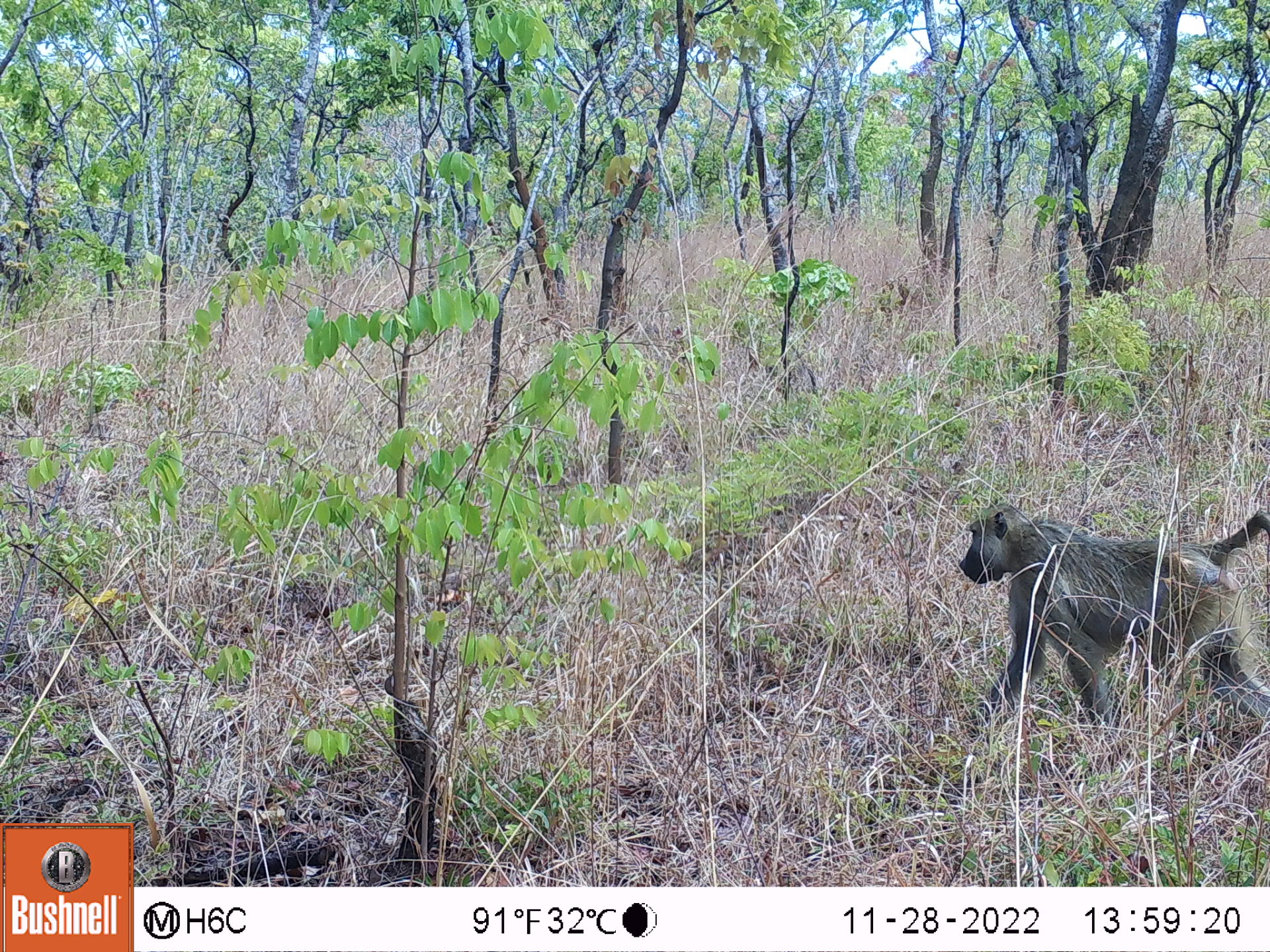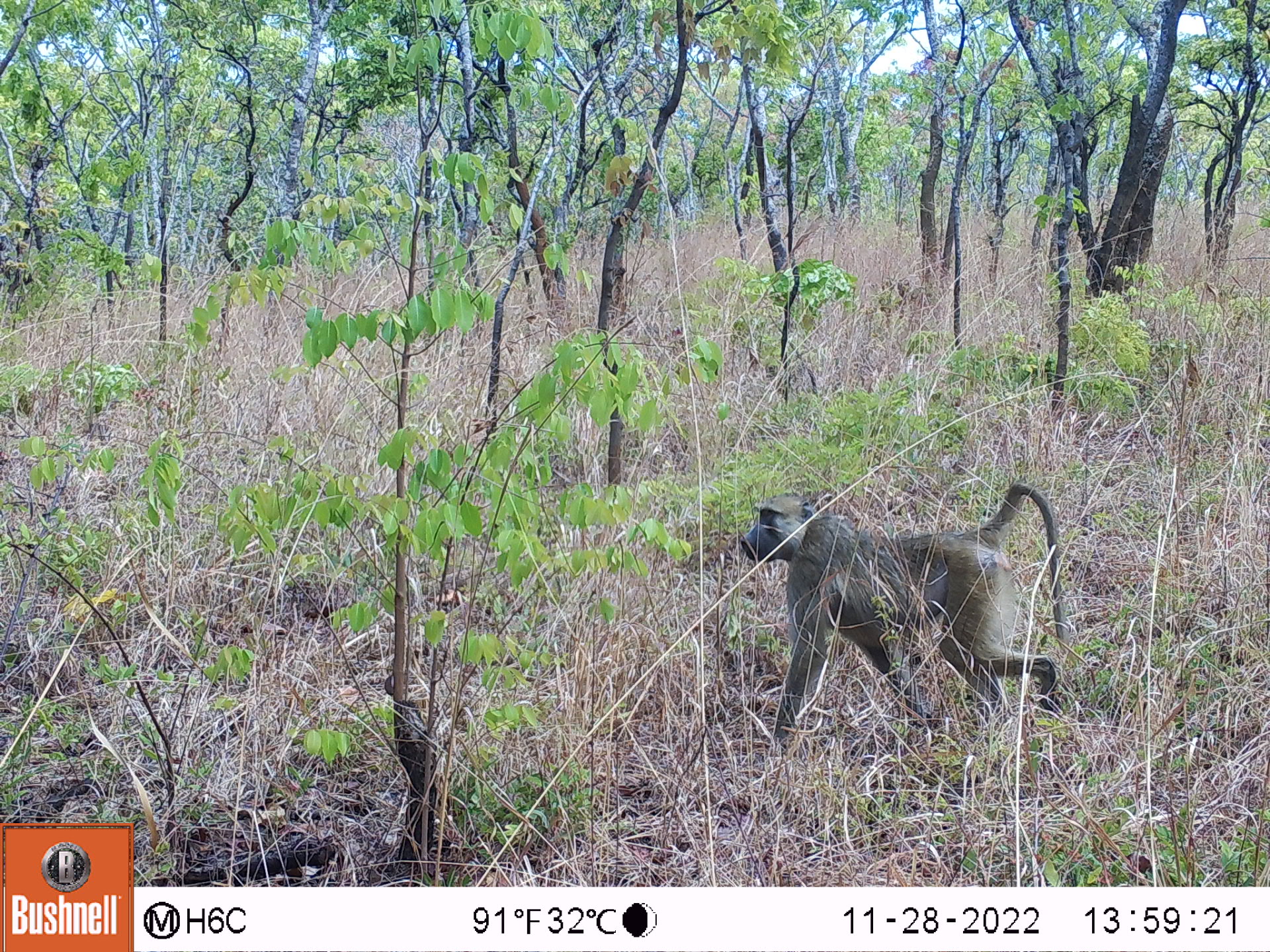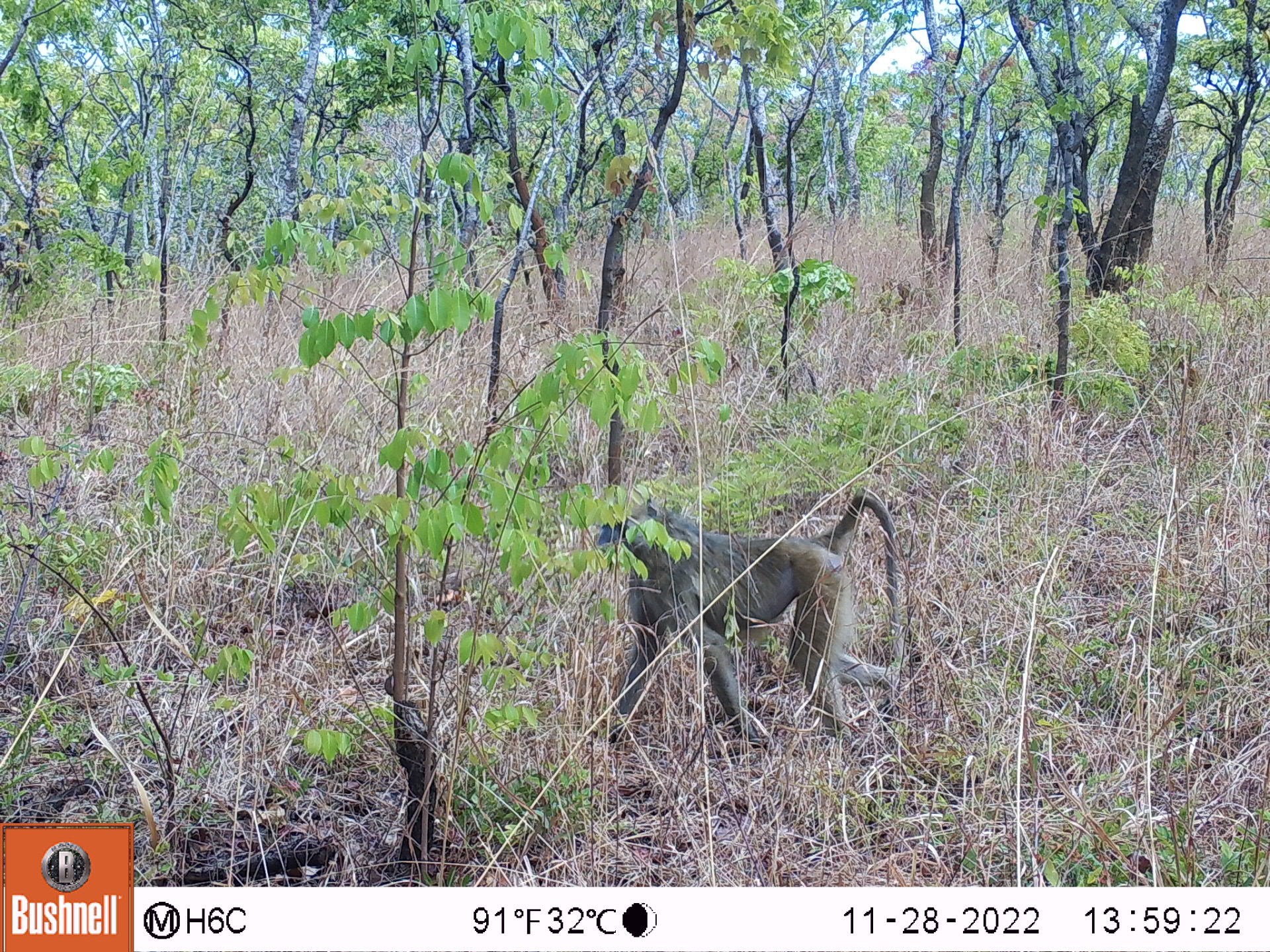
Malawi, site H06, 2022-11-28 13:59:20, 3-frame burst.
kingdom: Animalia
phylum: Chordata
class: Mammalia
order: Primates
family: Cercopithecidae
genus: Papio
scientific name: Papio cynocephalus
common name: yellow baboon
Yellow baboon (Papio cynocephalus), count 1.